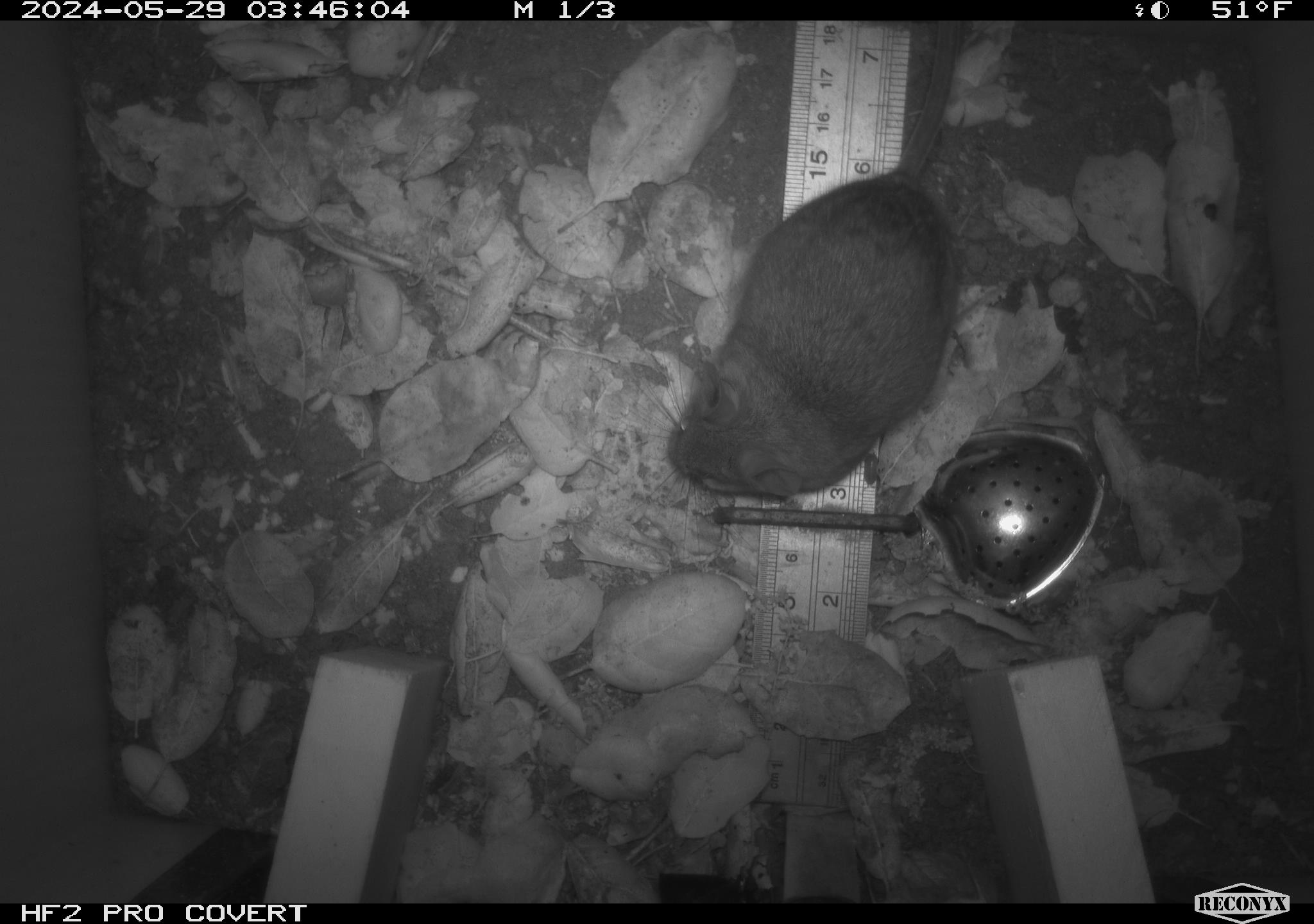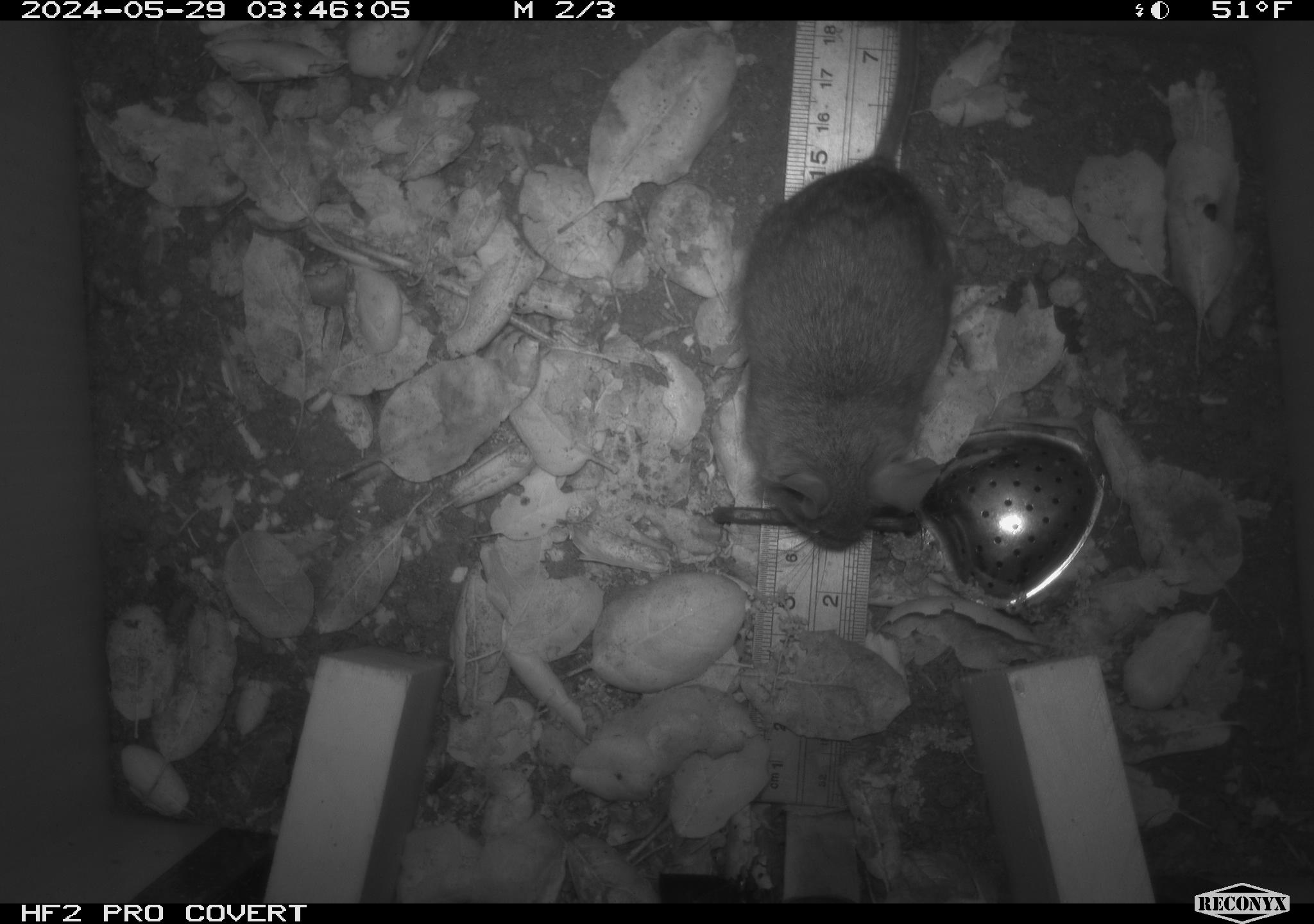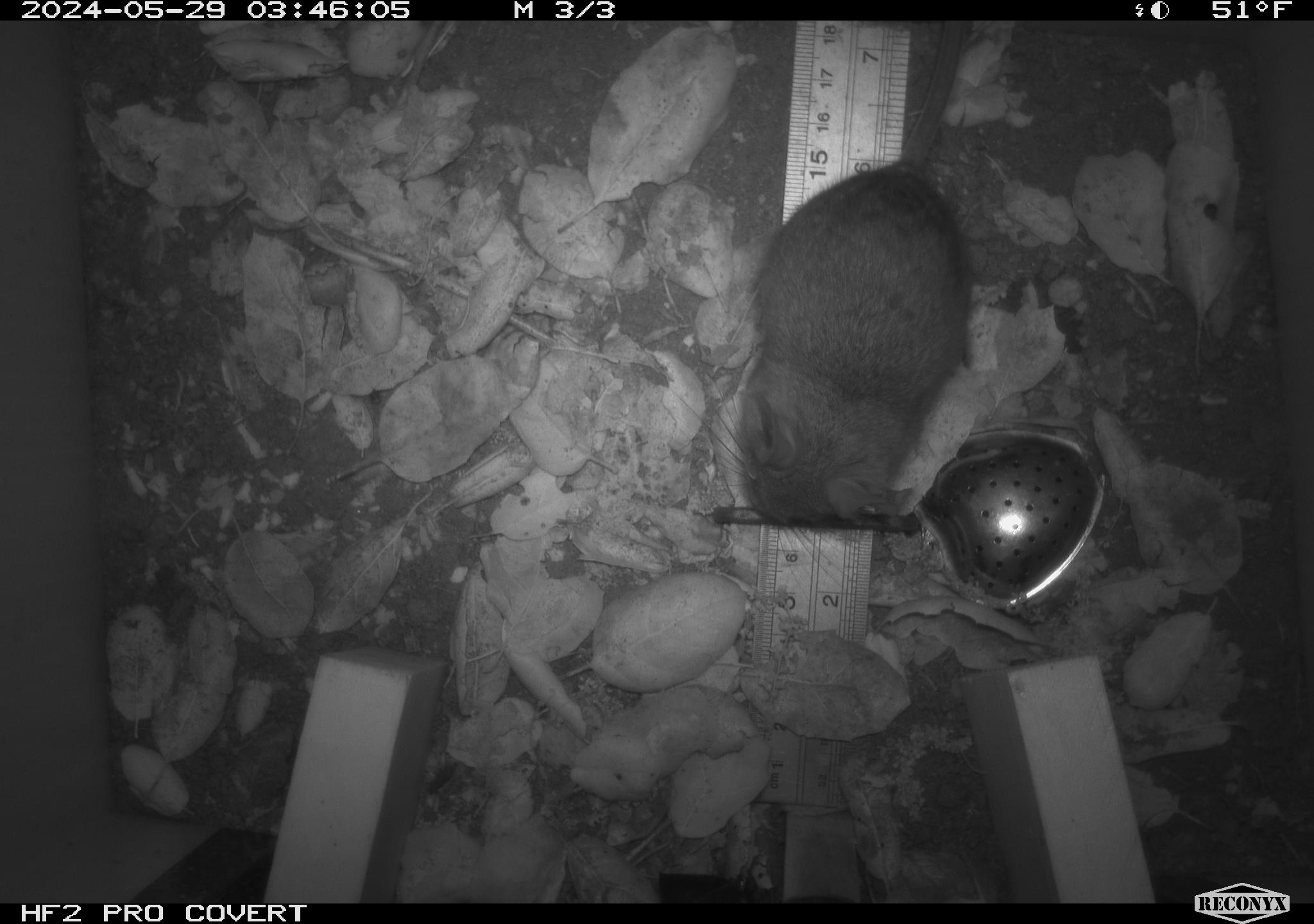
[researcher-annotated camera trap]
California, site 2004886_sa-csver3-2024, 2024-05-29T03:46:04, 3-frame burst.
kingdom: Animalia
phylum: Chordata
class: Mammalia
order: Rodentia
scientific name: Rodentia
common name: rodent